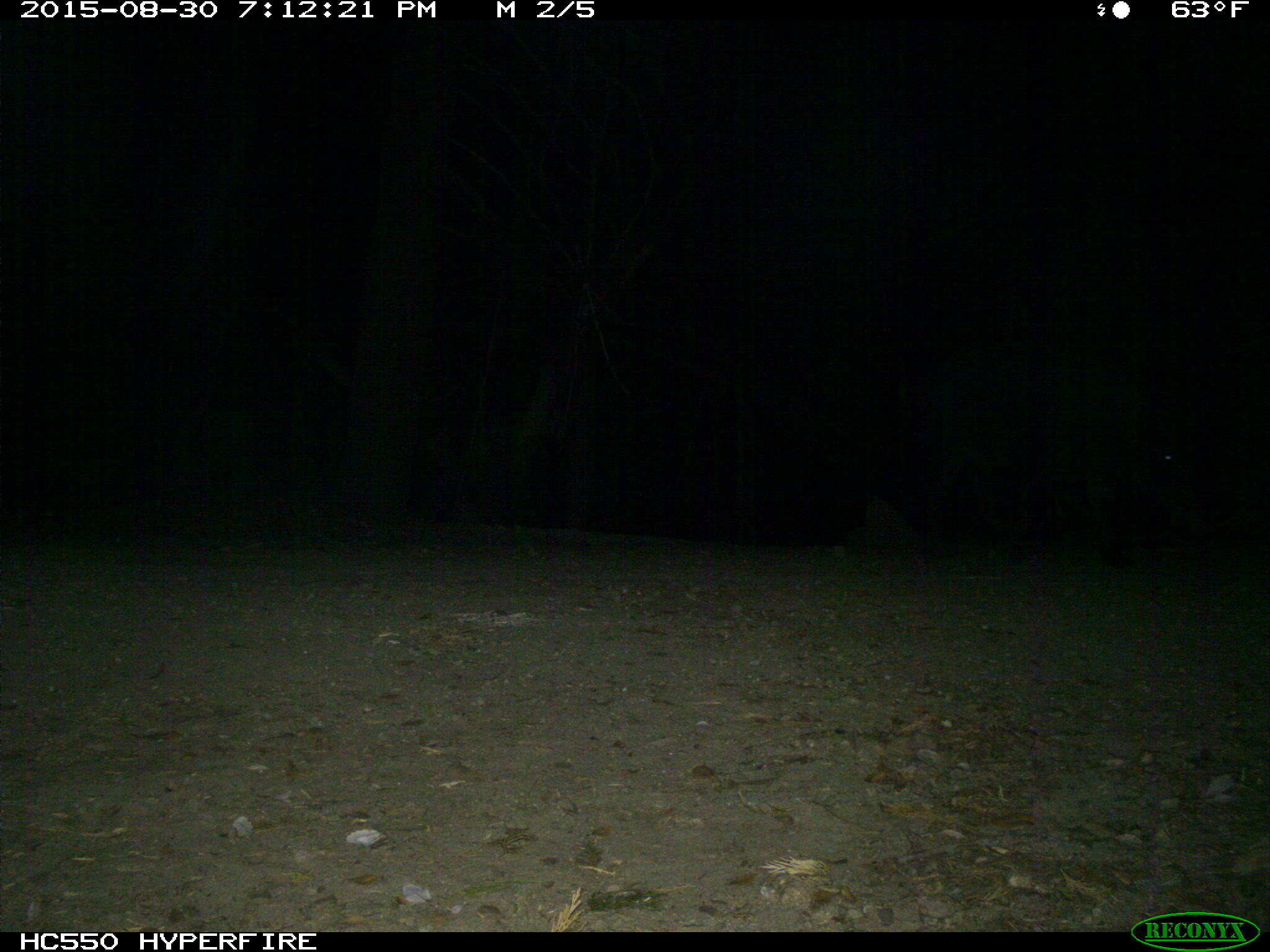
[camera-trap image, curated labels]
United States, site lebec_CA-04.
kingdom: Animalia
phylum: Chordata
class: Mammalia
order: Artiodactyla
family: Suidae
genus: Sus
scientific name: Sus scrofa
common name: wild boar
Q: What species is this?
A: Sus scrofa (wild boar).